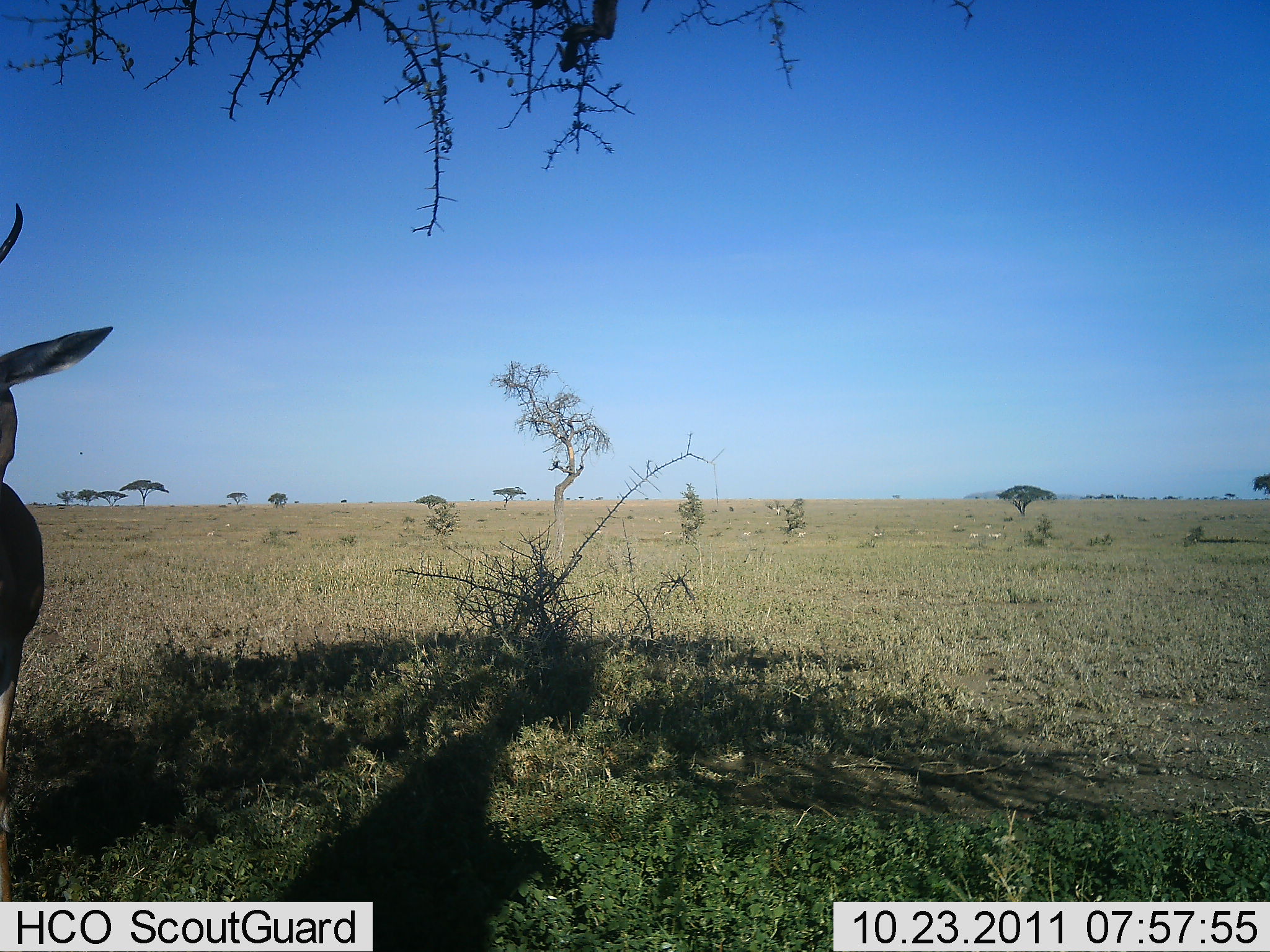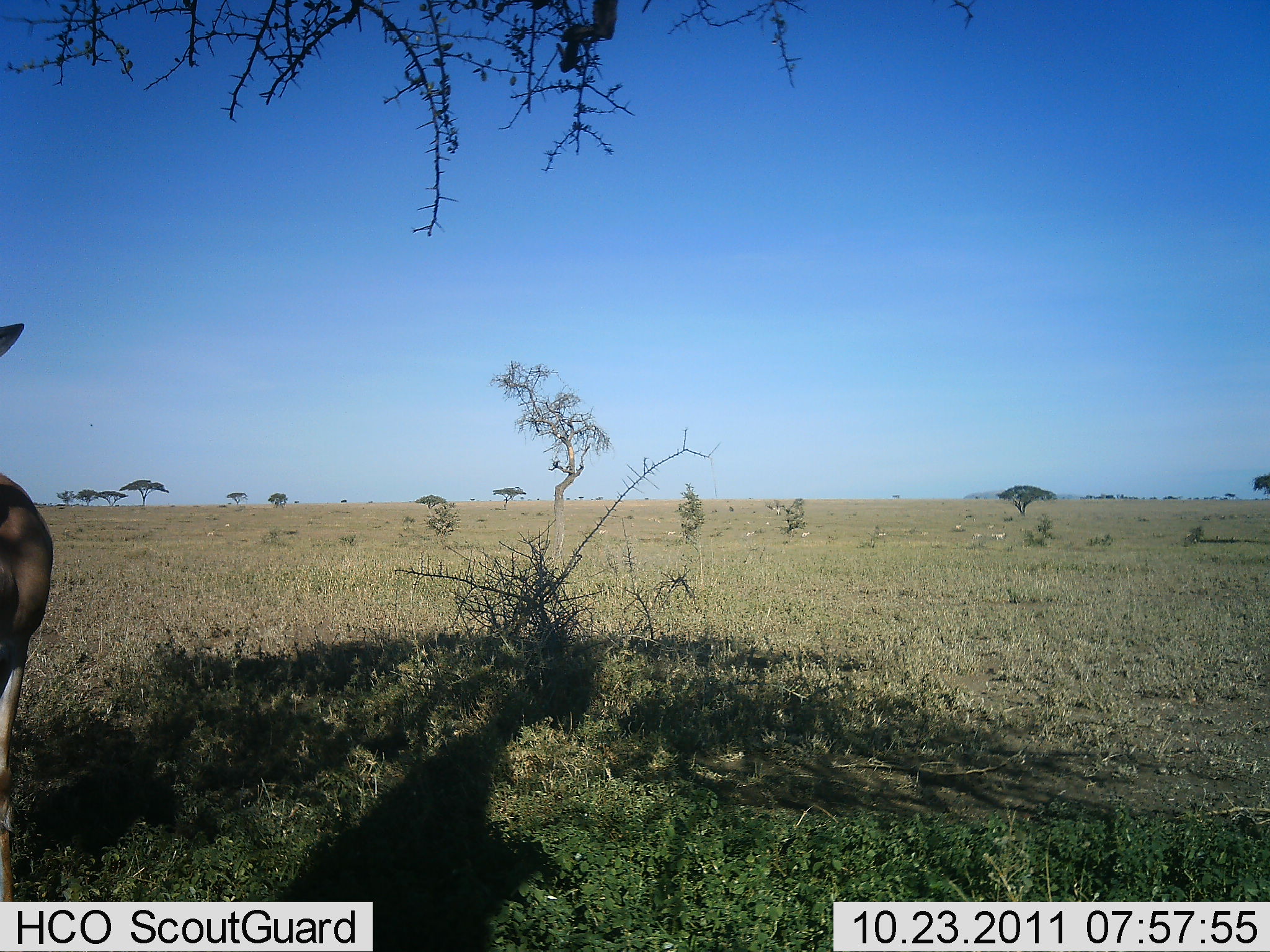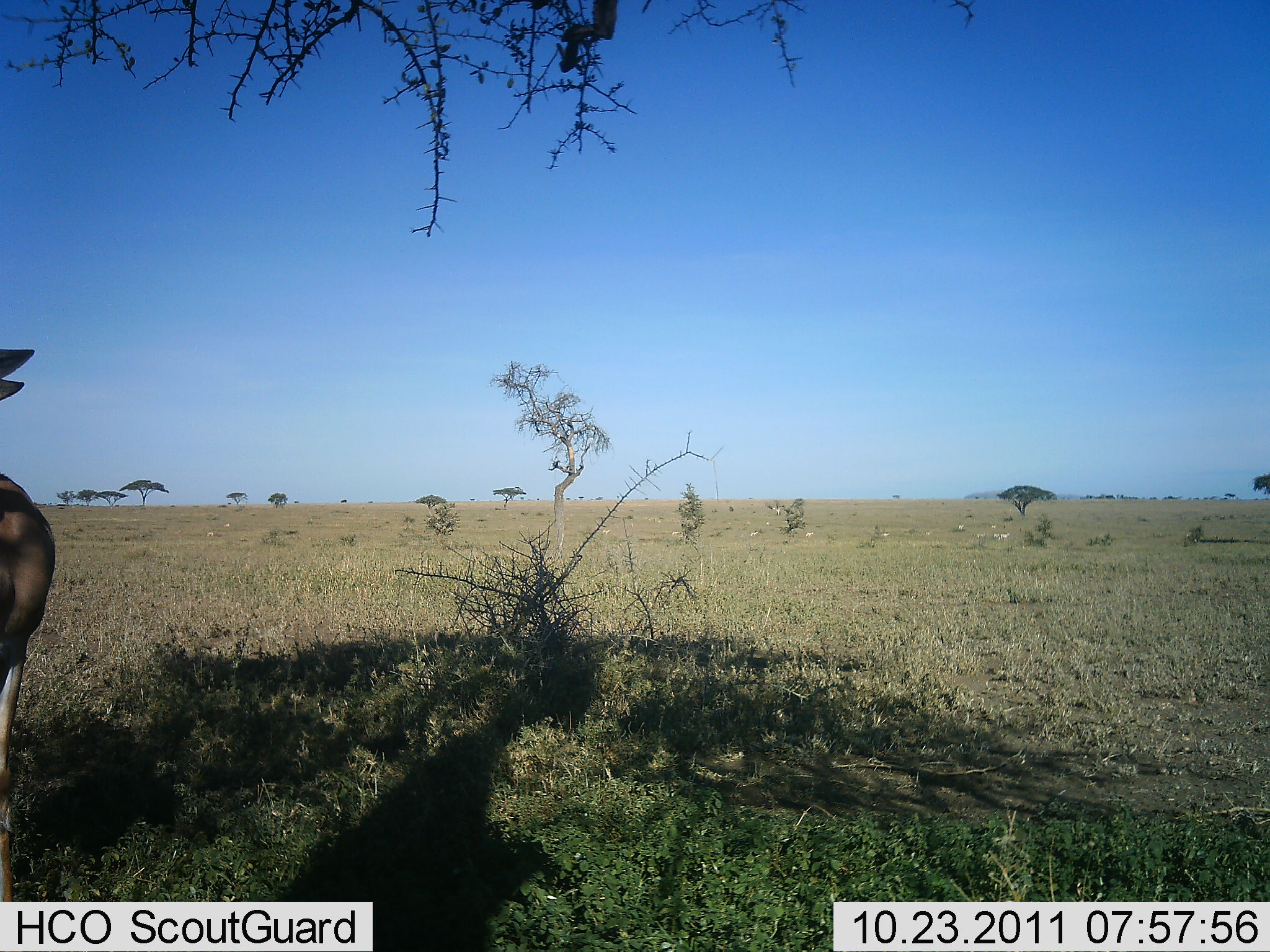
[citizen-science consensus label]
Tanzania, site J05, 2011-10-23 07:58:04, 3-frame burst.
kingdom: Animalia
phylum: Chordata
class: Mammalia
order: Artiodactyla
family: Bovidae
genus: Eudorcas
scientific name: Eudorcas thomsonii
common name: thomson's gazelle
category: gazellethomsons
Gazellethomsons (thomson's gazelle) (Eudorcas thomsonii), count 1. Behavior (volunteer vote fractions): standing 100%, resting 0%, moving 0%, interacting 0%. Young present (vote fraction): 0%. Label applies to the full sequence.